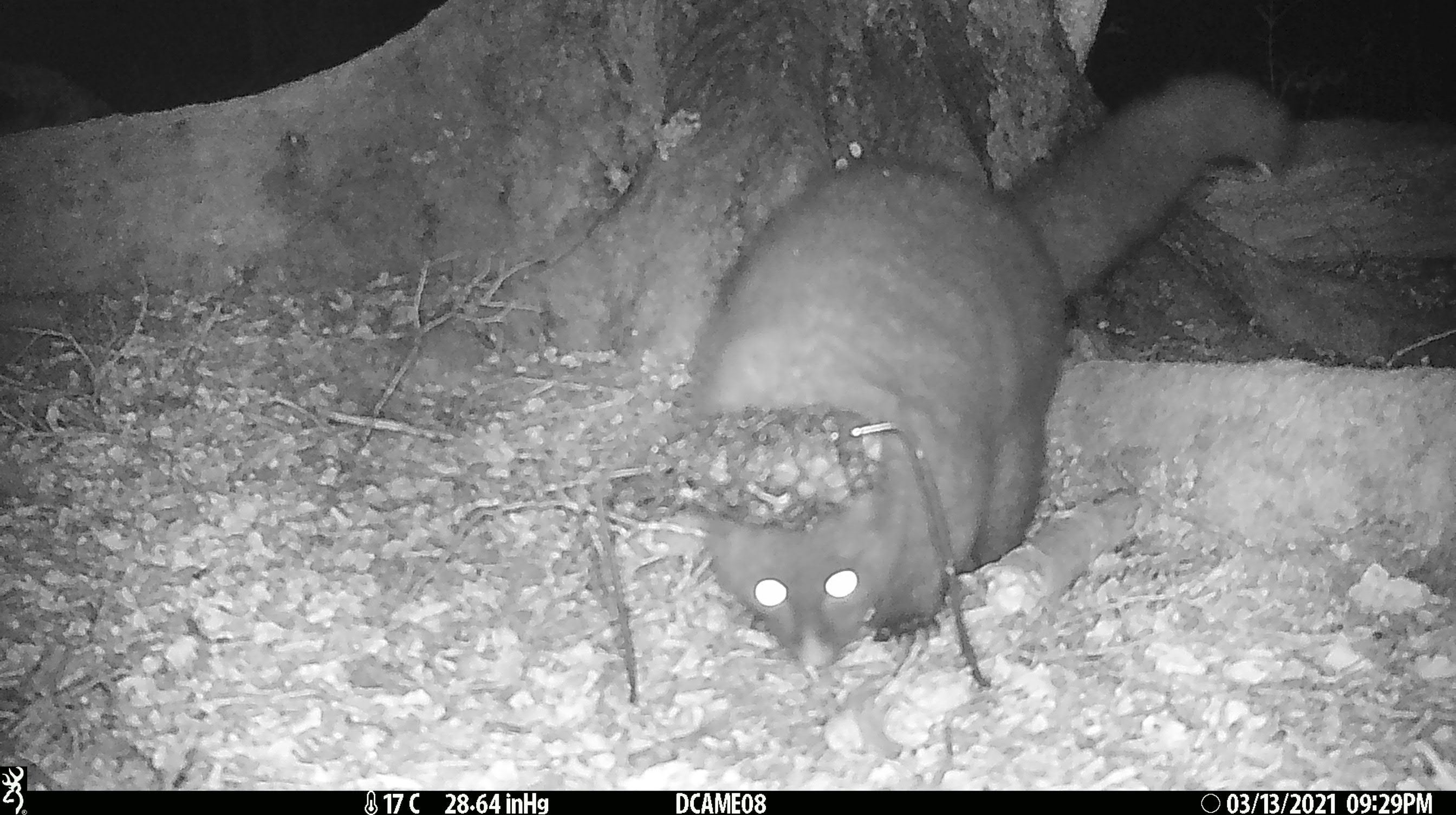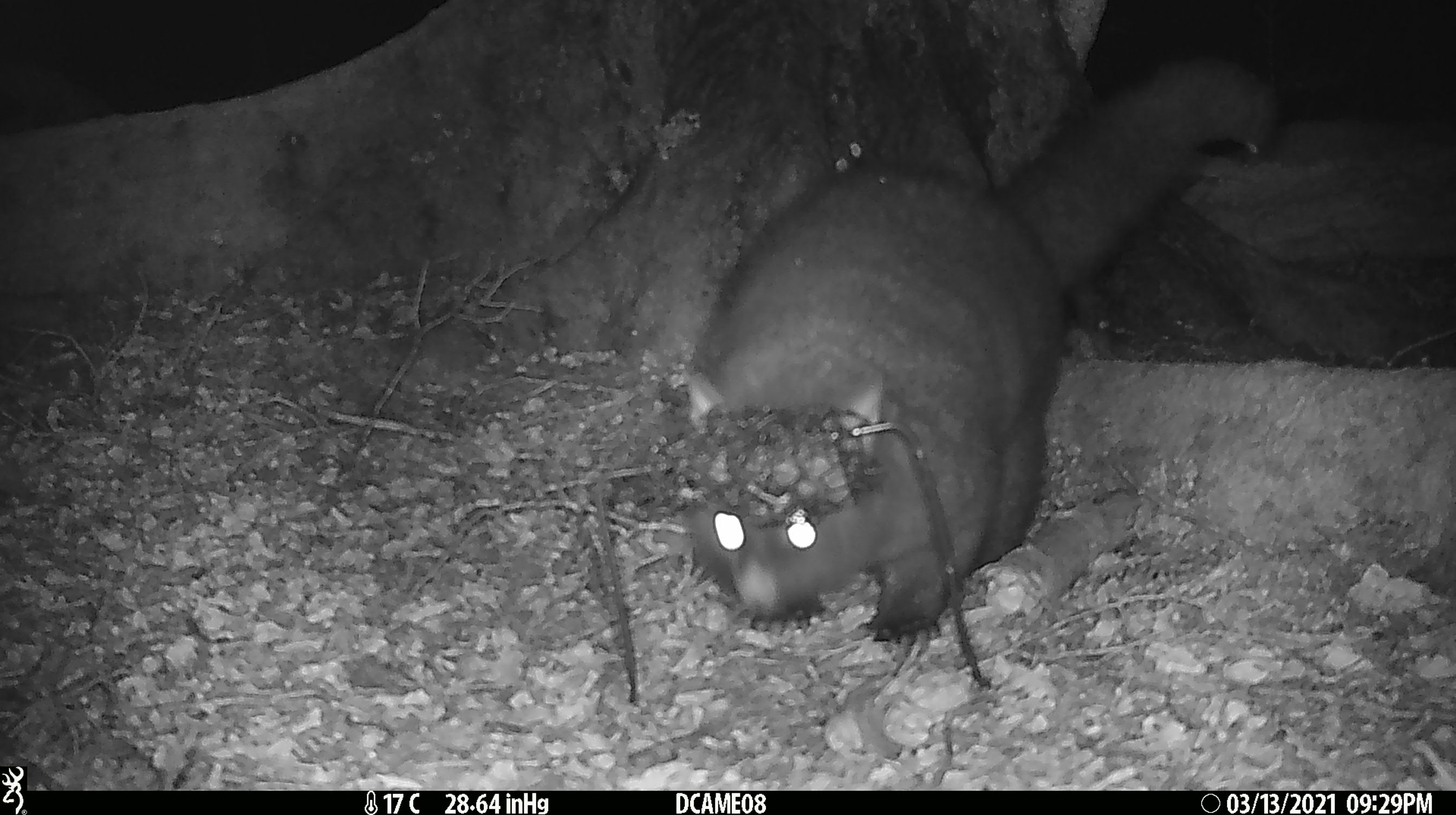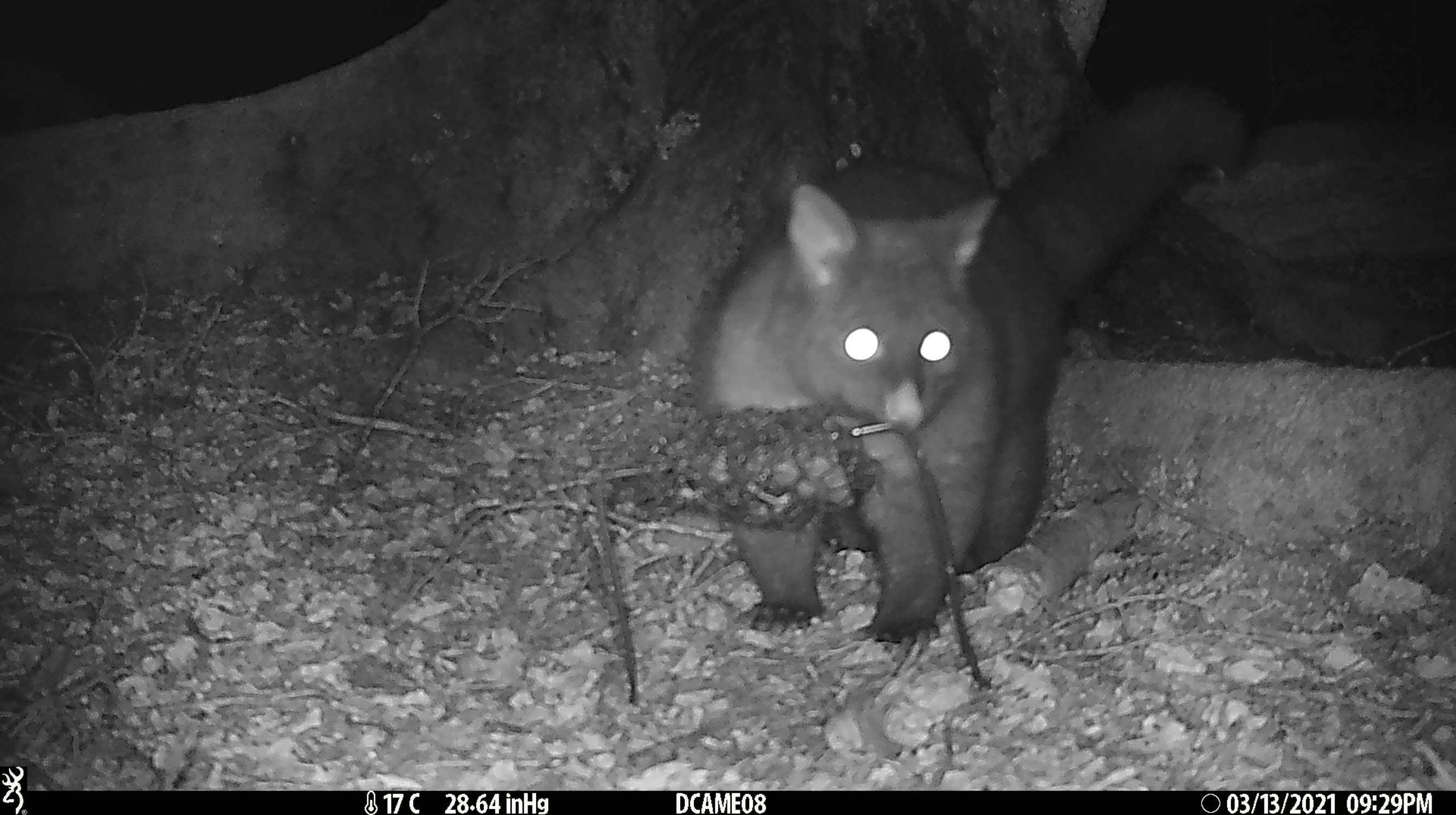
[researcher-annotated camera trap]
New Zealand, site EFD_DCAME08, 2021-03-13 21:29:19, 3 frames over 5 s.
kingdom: Animalia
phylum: Chordata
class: Mammalia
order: Diprotodontia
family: Phalangeridae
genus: Trichosurus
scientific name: Trichosurus vulpecula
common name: common brushtail possum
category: possum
Possum (common brushtail possum) (Trichosurus vulpecula).